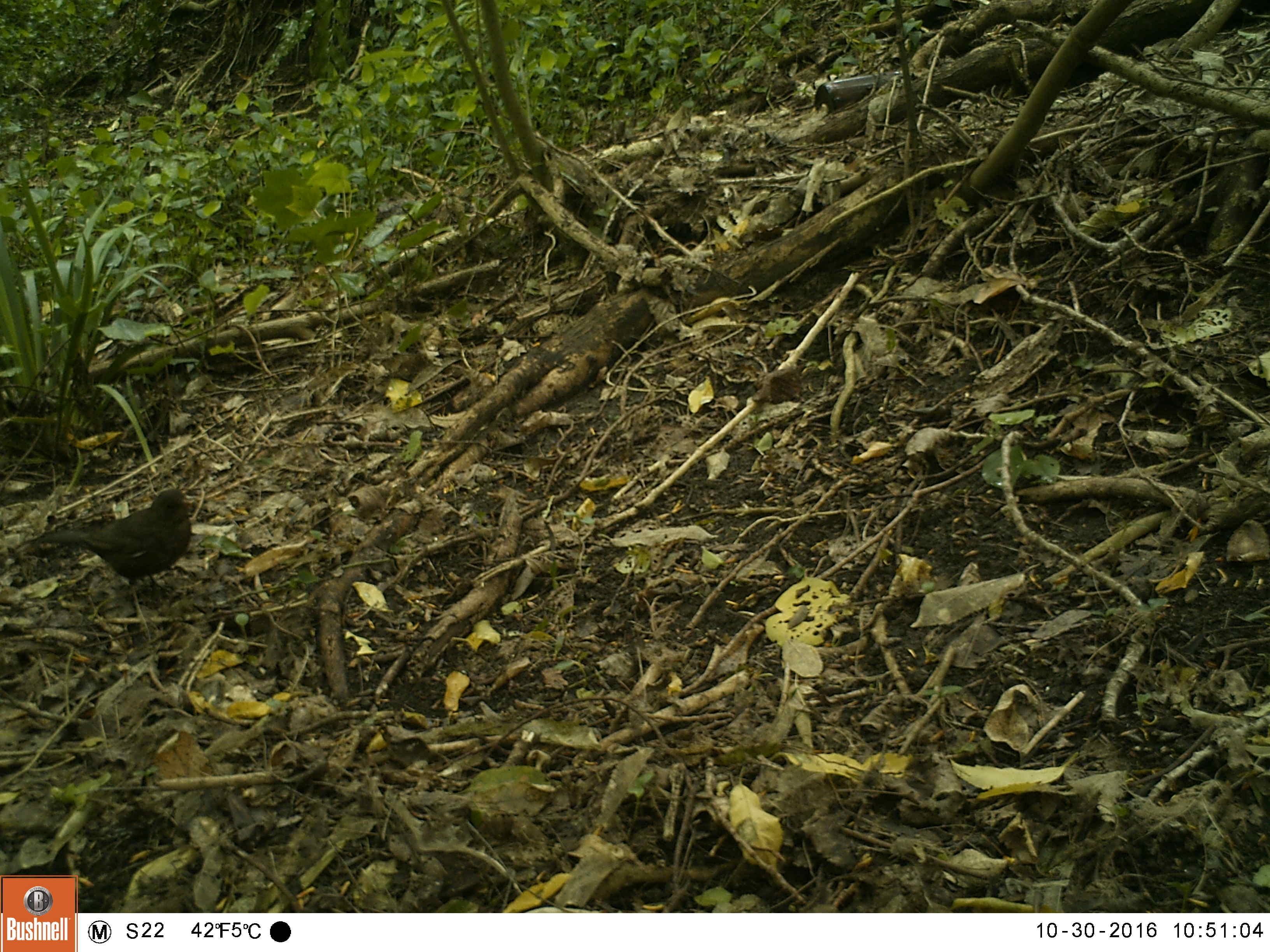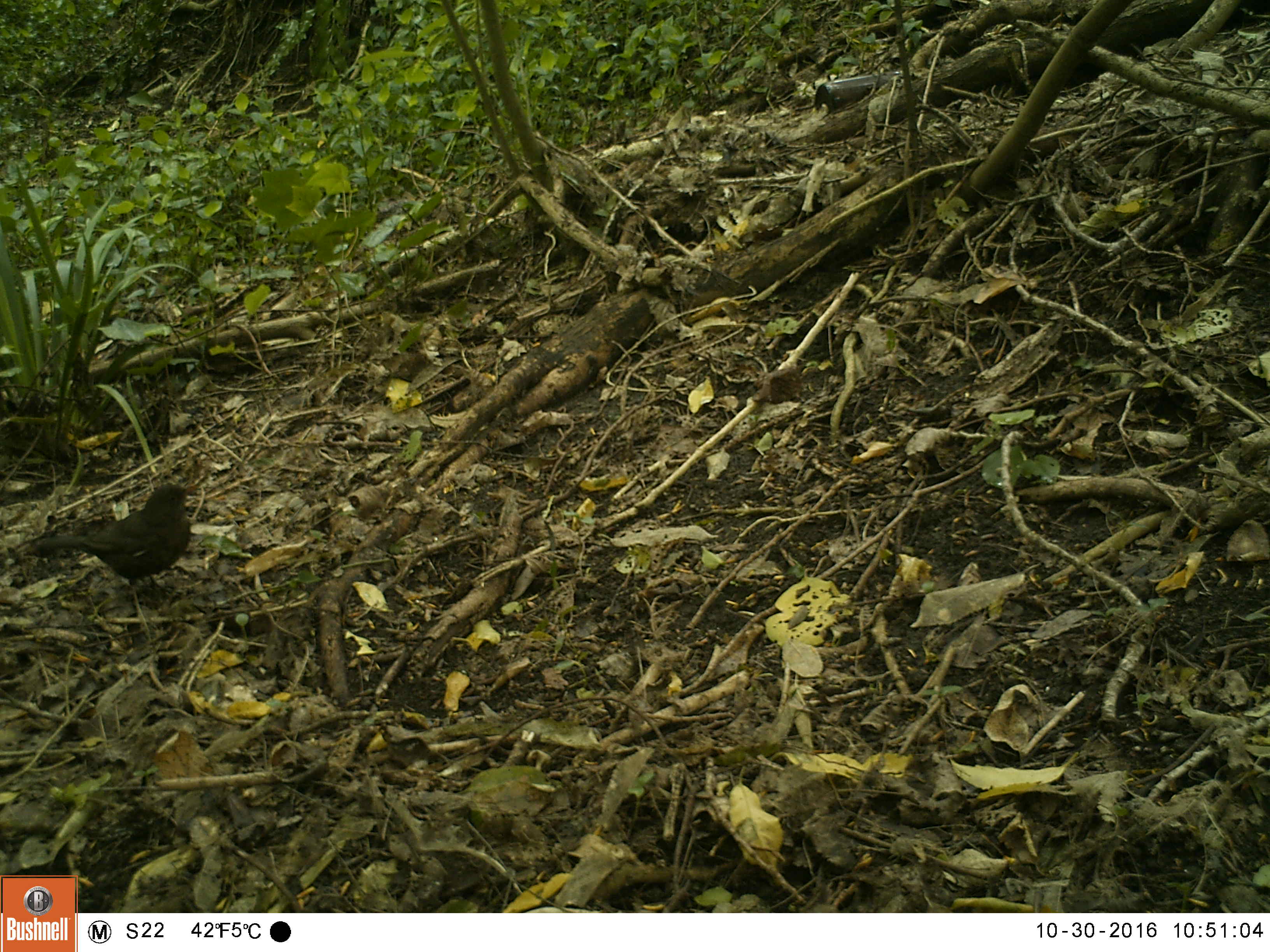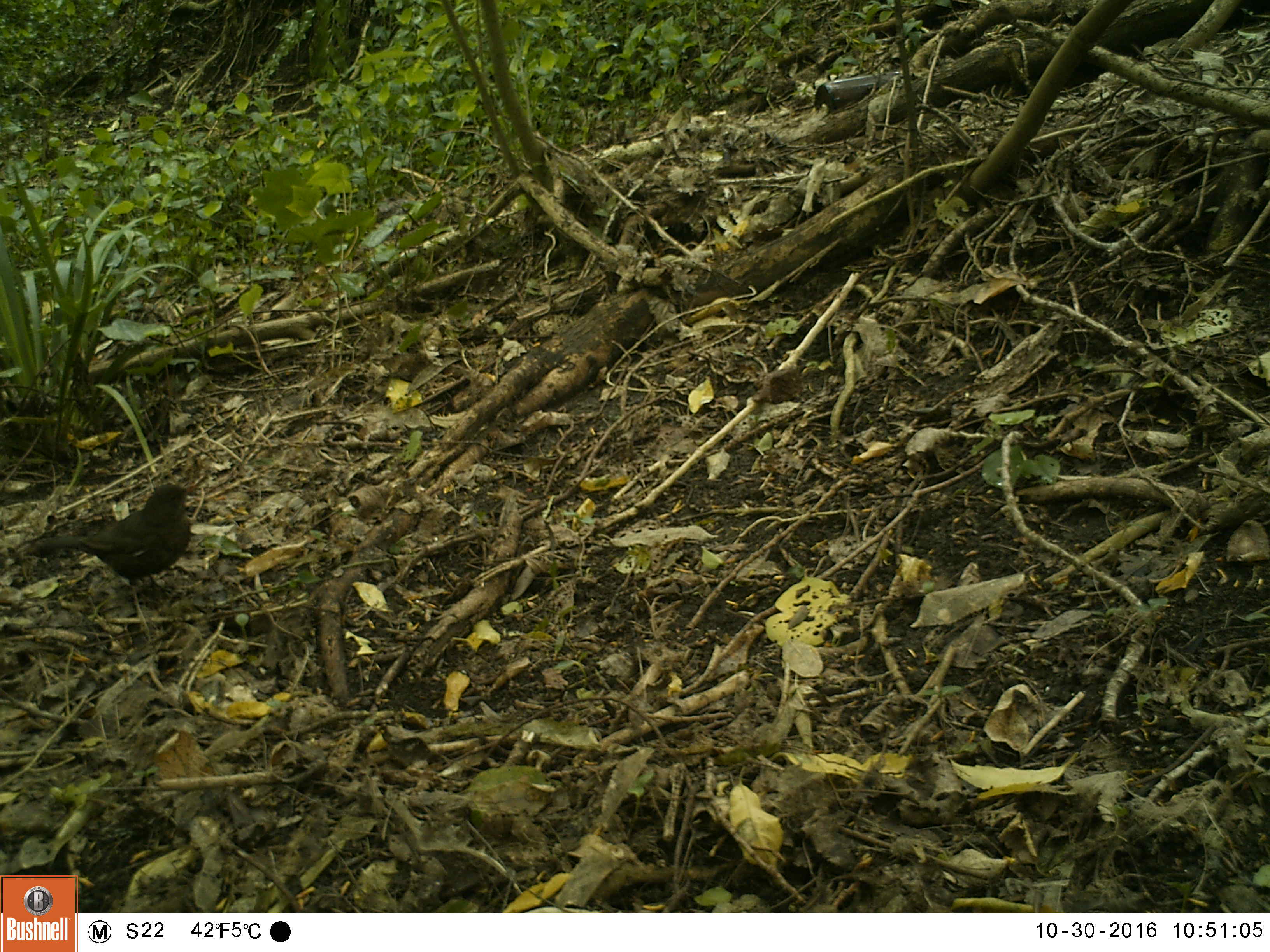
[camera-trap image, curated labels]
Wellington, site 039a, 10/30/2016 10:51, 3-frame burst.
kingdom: Animalia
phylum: Chordata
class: Aves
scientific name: Aves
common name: bird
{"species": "bird (Aves)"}